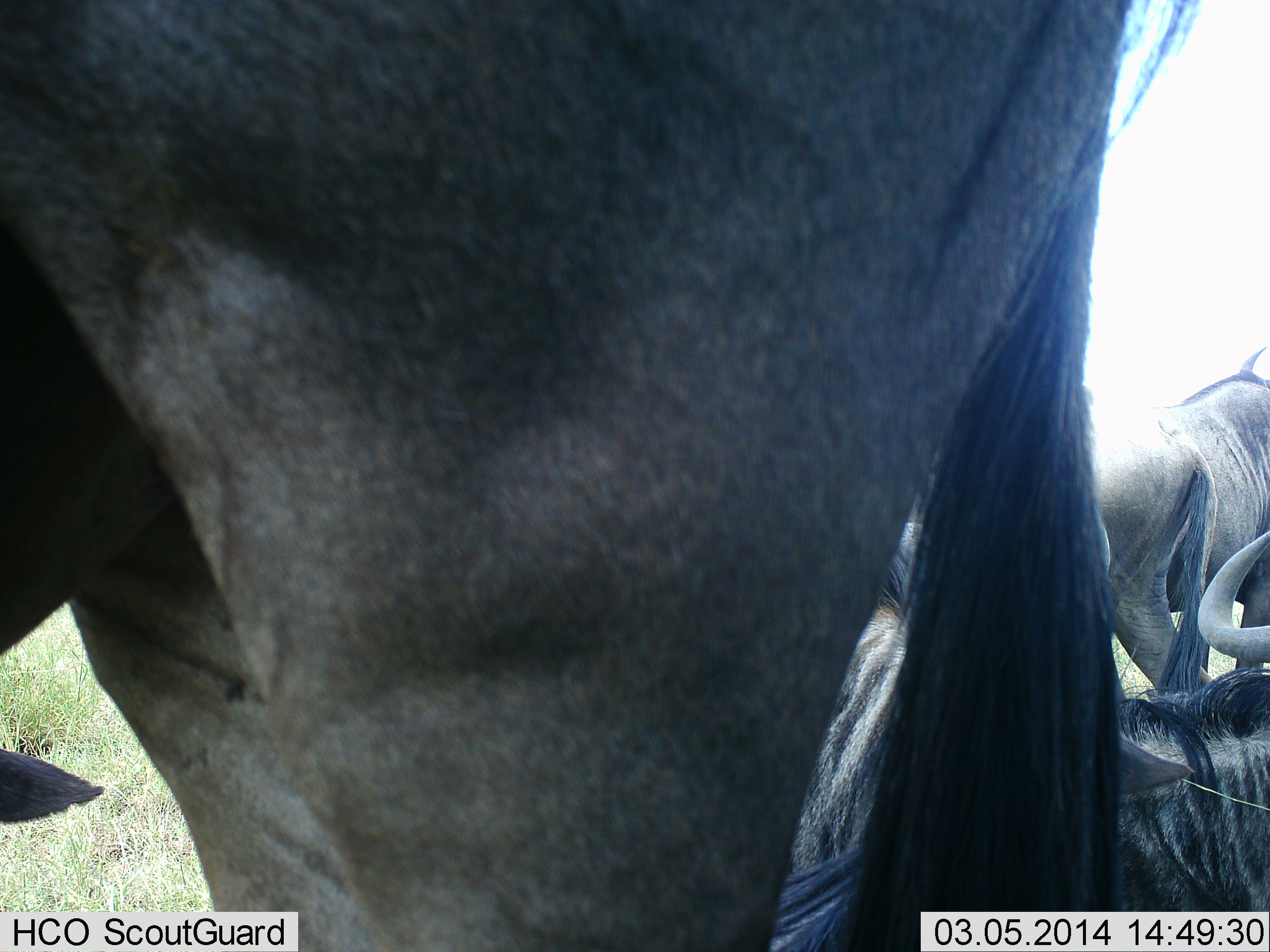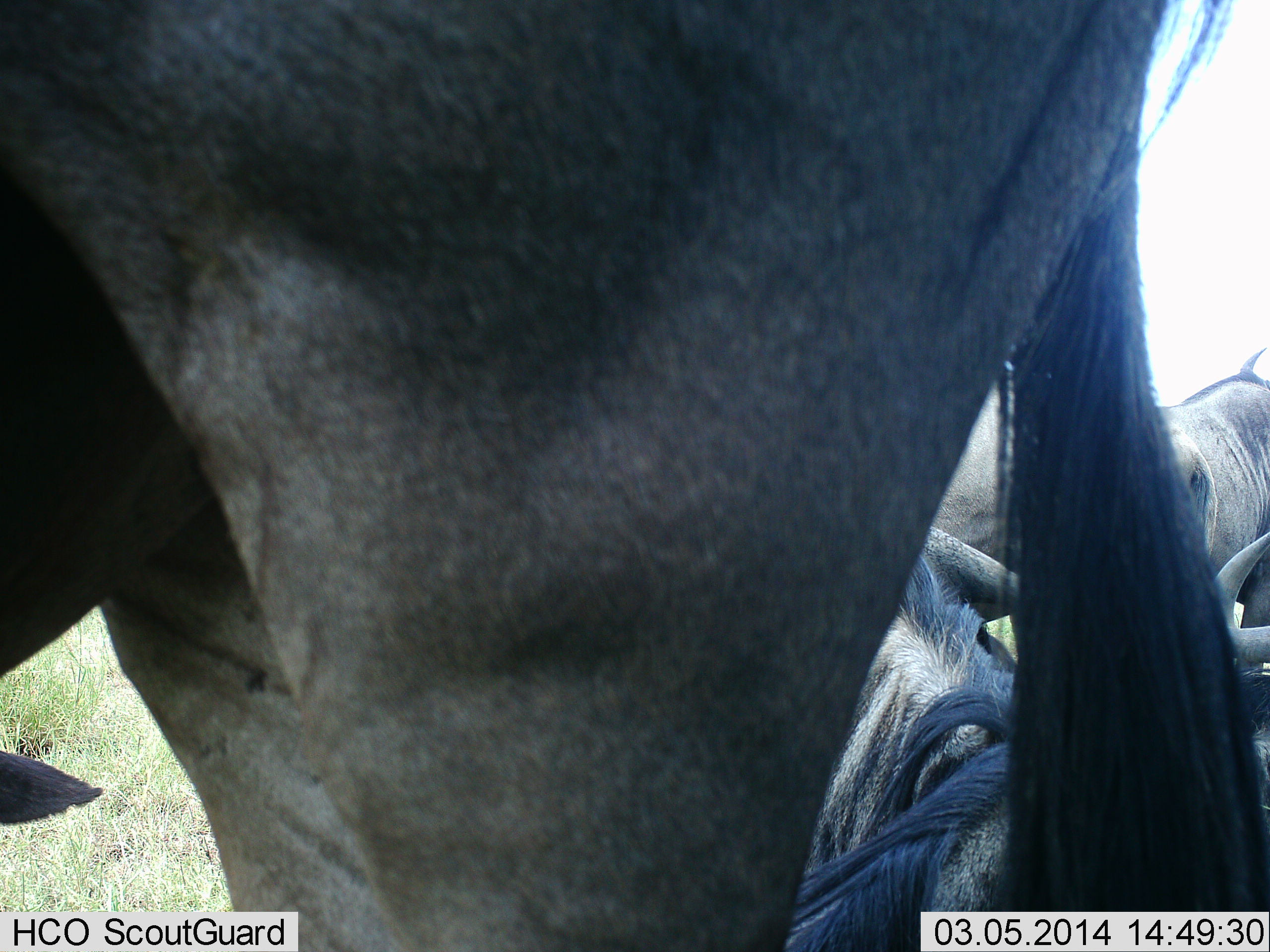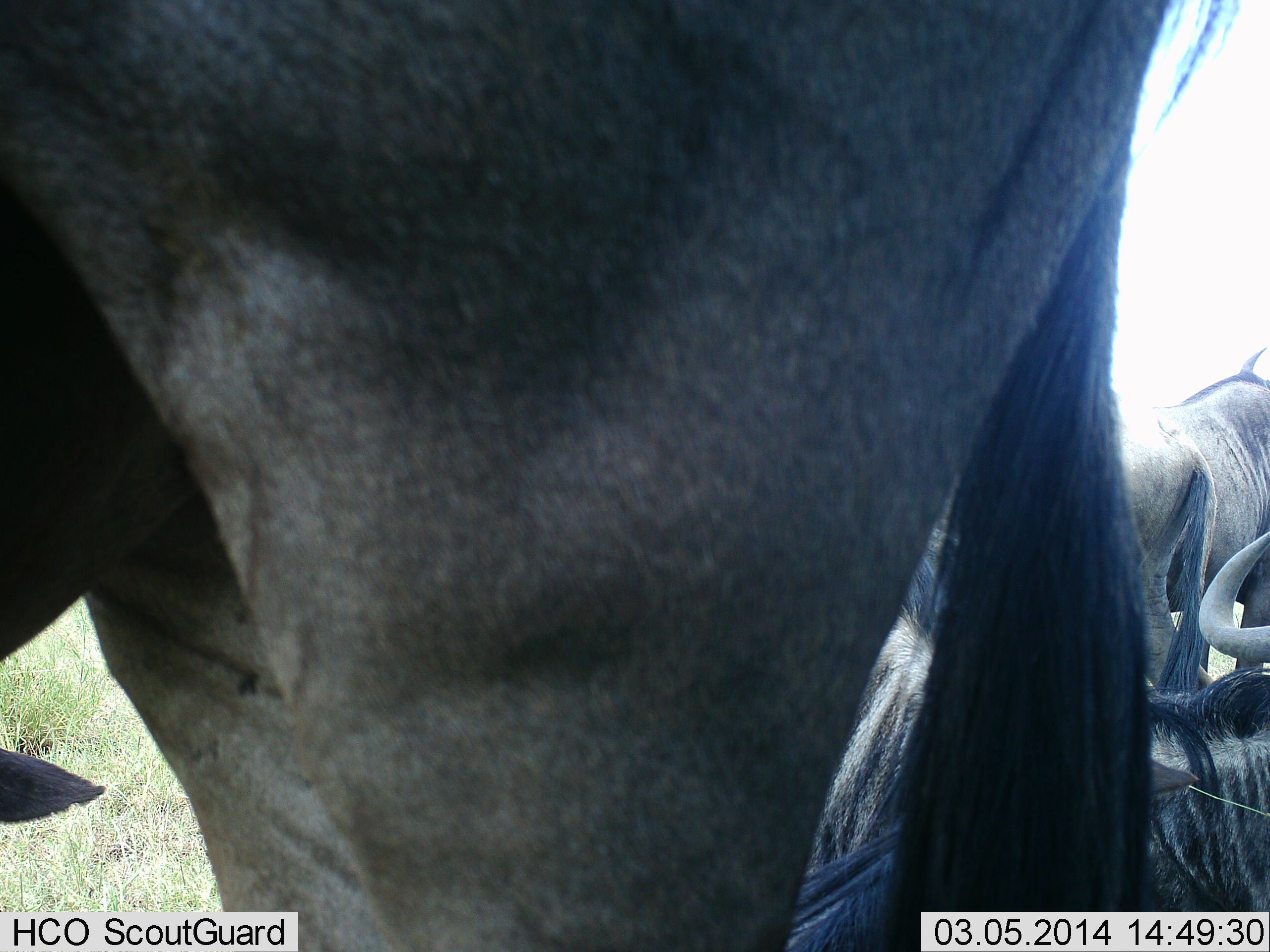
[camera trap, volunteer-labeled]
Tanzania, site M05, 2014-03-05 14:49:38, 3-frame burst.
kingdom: Animalia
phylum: Chordata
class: Mammalia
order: Artiodactyla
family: Bovidae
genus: Connochaetes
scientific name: Connochaetes taurinus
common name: blue wildebeest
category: wildebeest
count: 5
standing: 80%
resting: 80%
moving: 10%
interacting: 0%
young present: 10%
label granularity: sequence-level